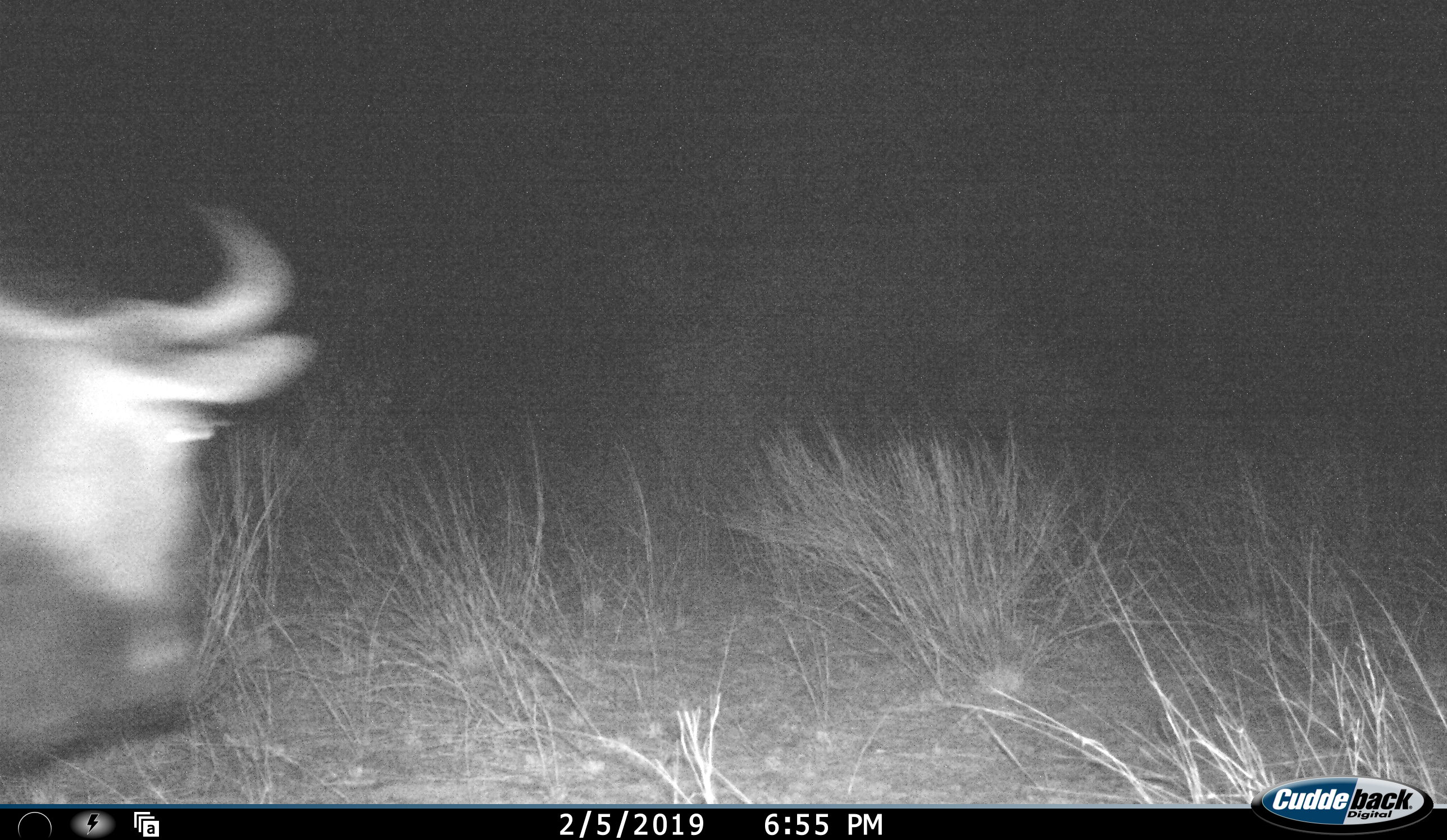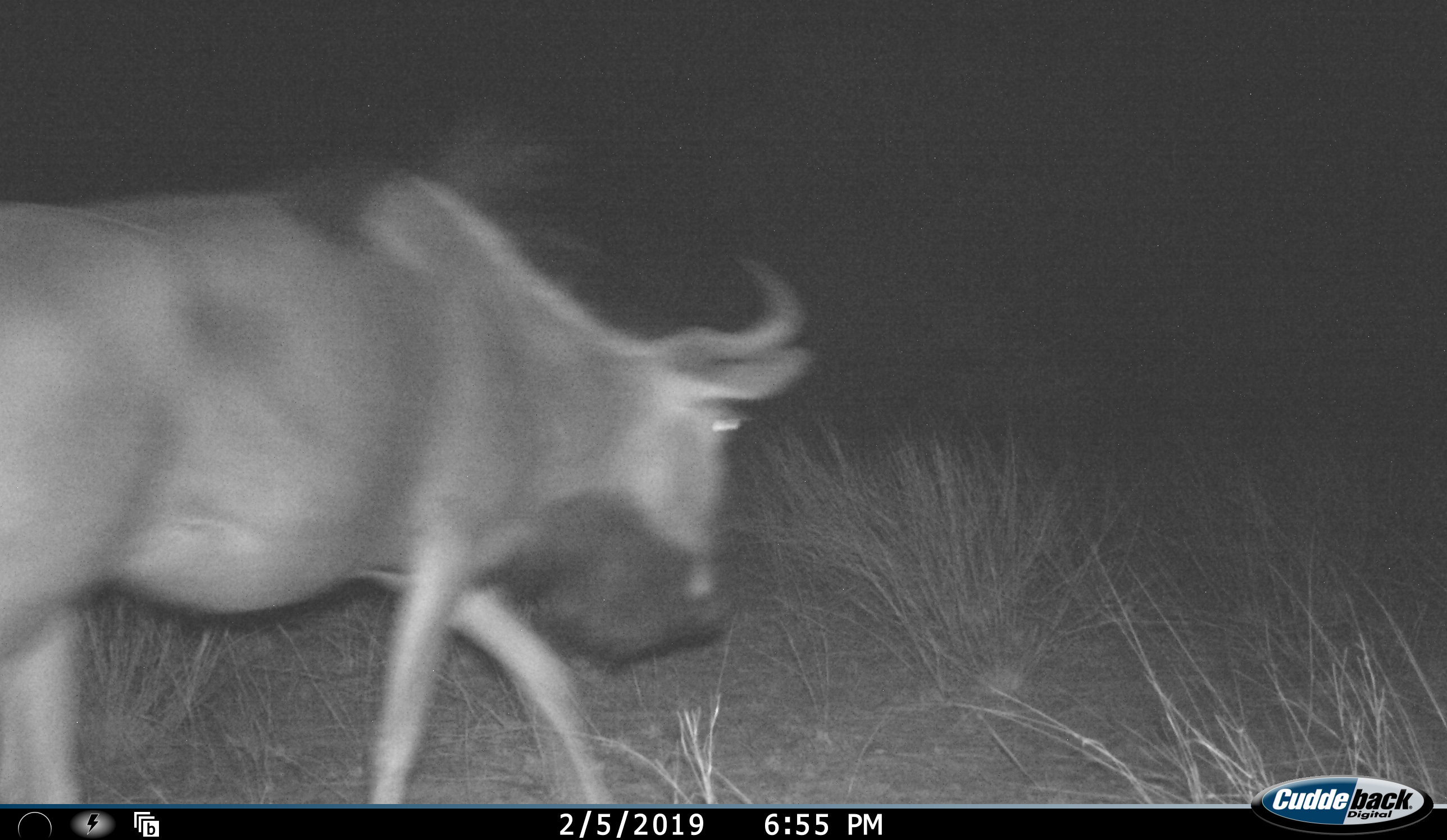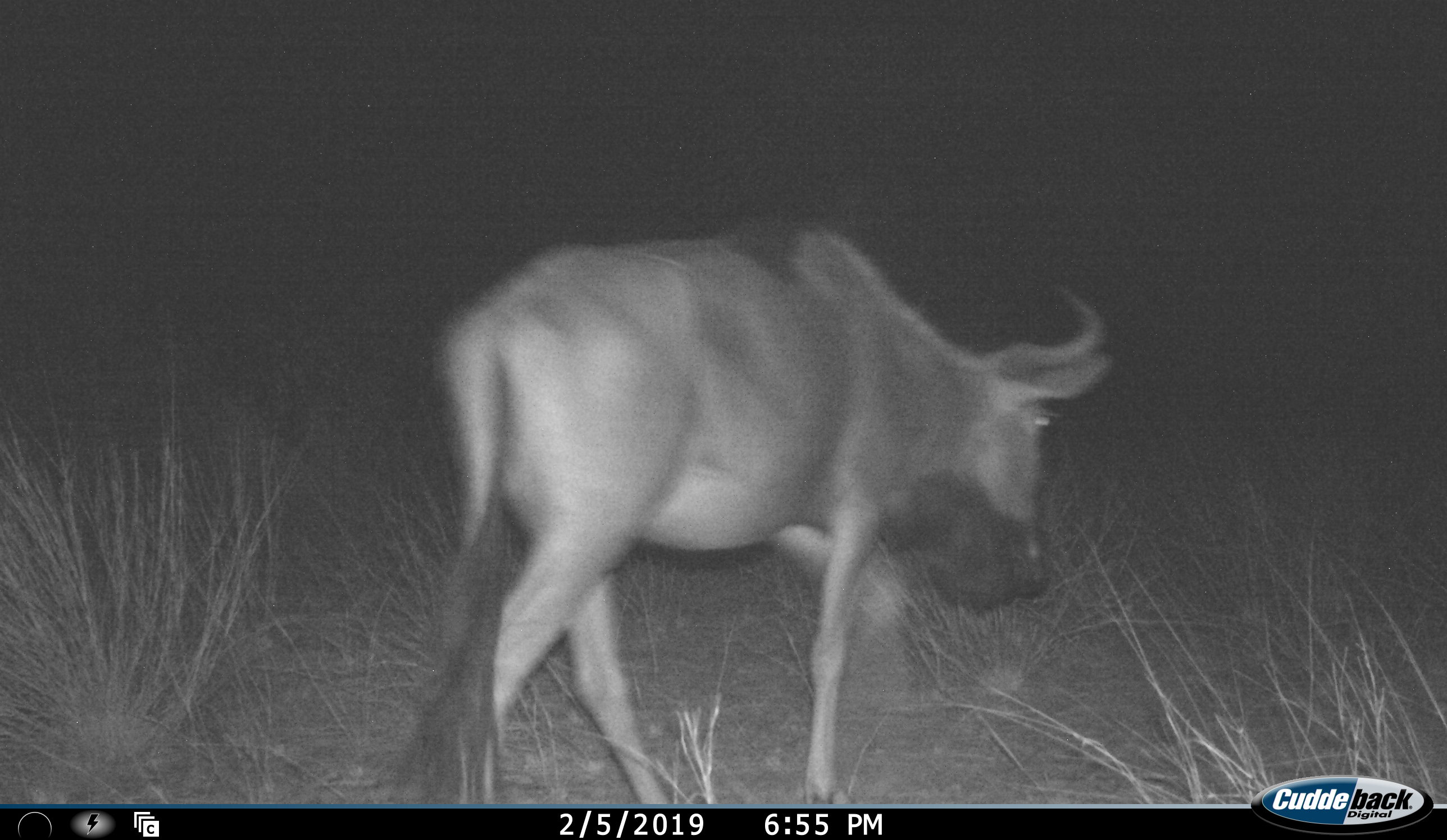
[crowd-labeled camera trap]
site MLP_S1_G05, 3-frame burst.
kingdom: Animalia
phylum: Chordata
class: Mammalia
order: Artiodactyla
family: Bovidae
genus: Connochaetes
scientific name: Connochaetes taurinus taurinus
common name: blue wildebeest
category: wildebeestblue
Wildebeestblue (blue wildebeest) (Connochaetes taurinus taurinus), count 1. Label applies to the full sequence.